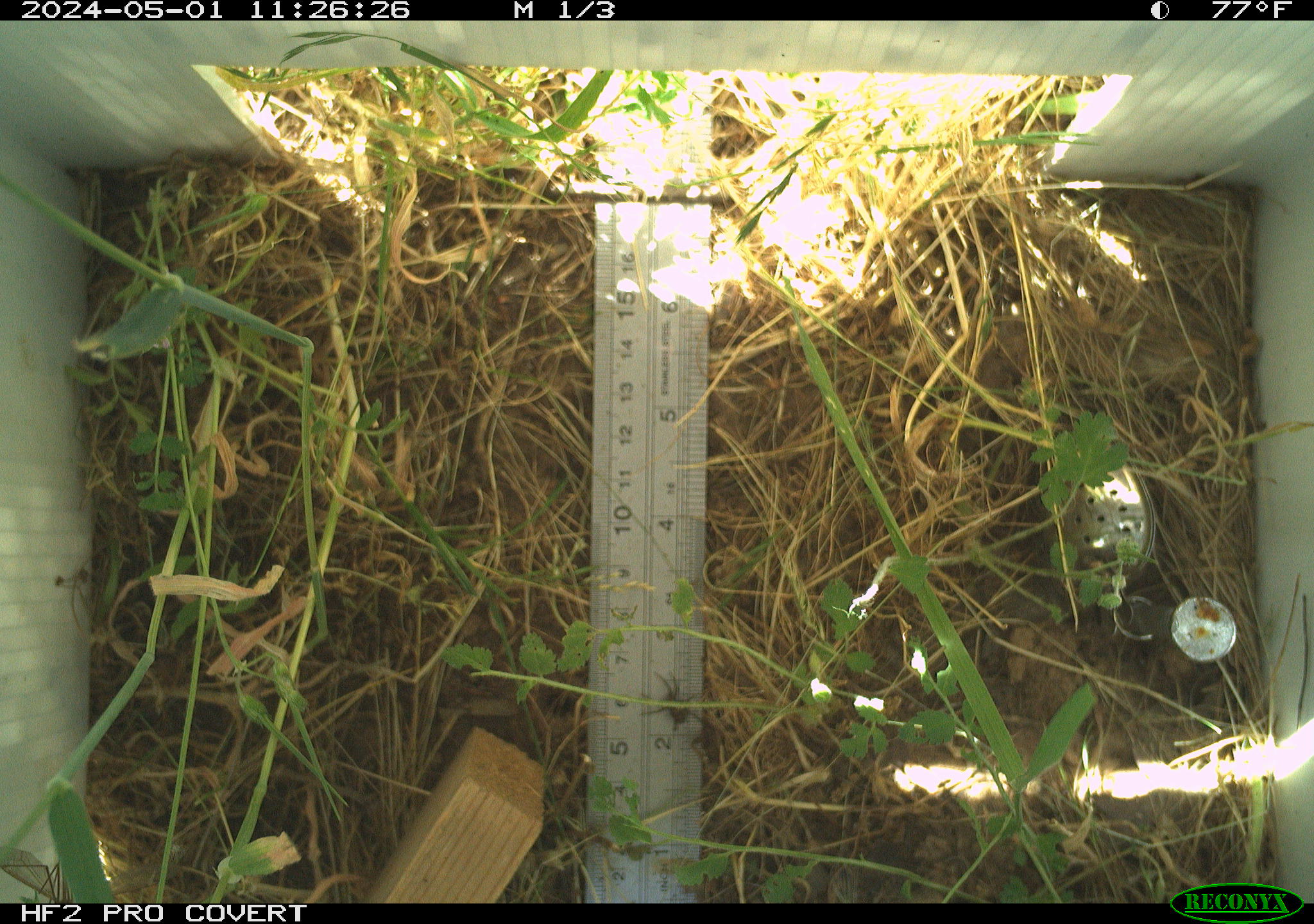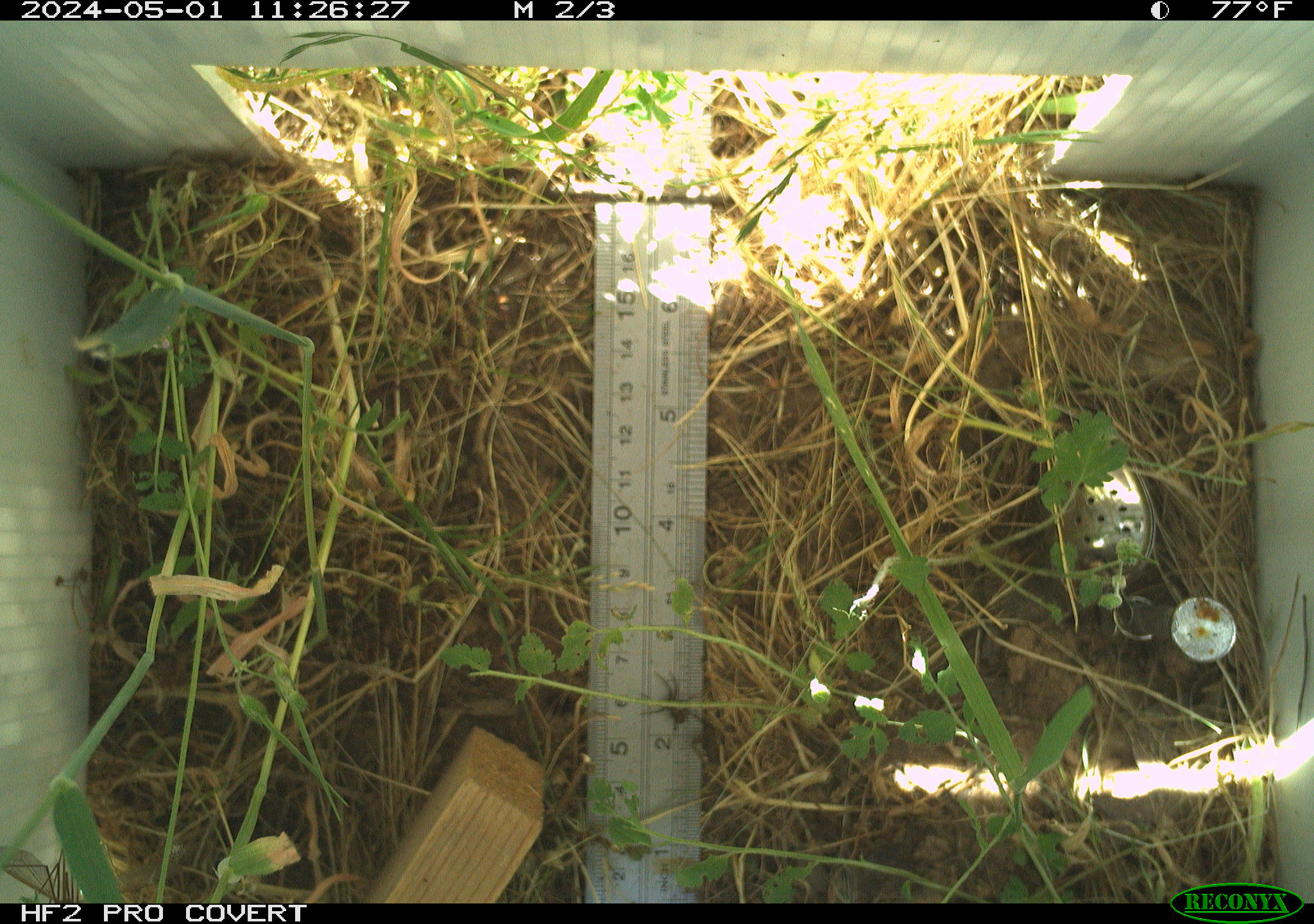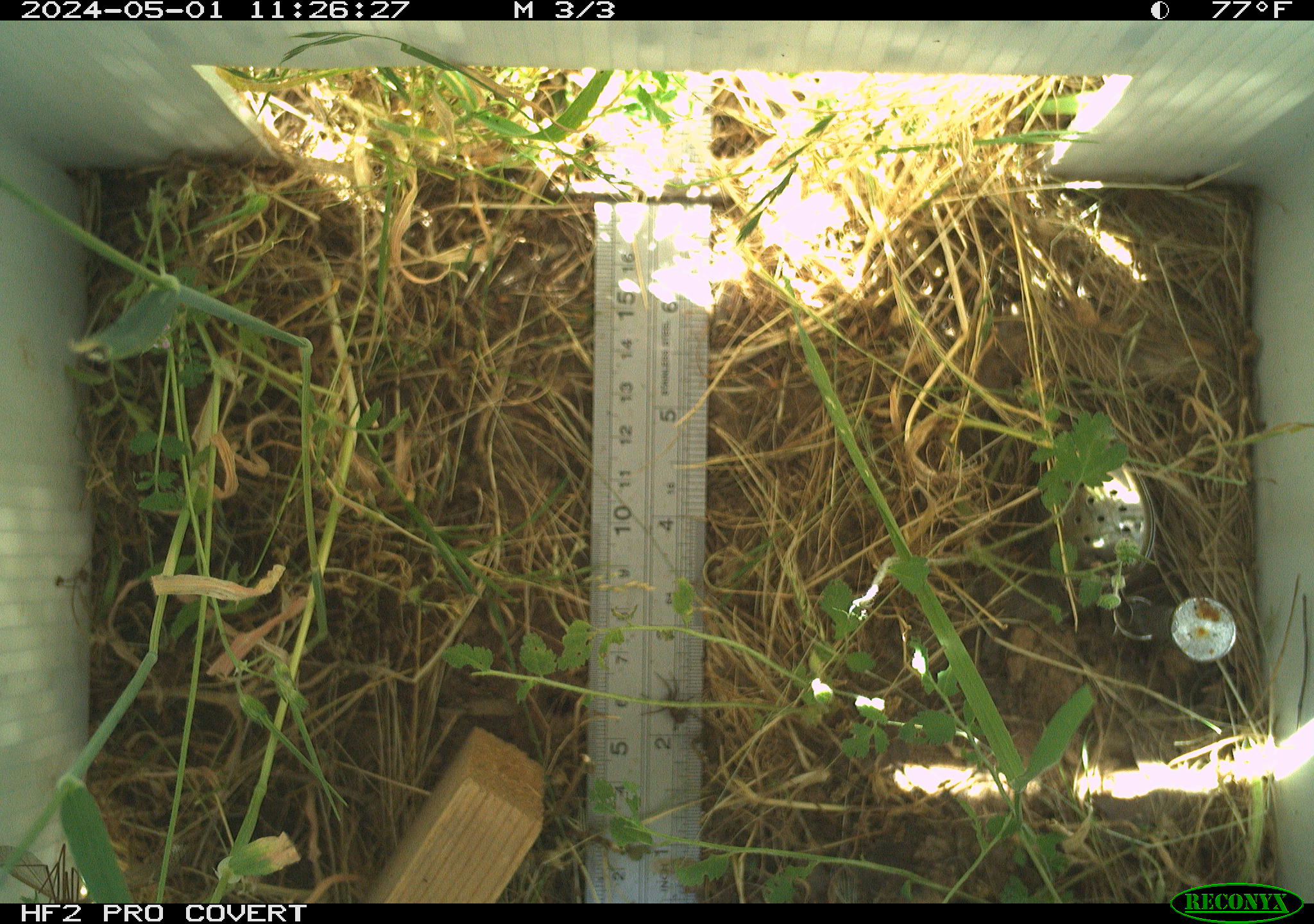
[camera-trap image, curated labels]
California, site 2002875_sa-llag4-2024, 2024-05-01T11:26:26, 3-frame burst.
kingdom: Animalia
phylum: Arthropoda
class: Arachnida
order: Araneae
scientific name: Araneae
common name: spider